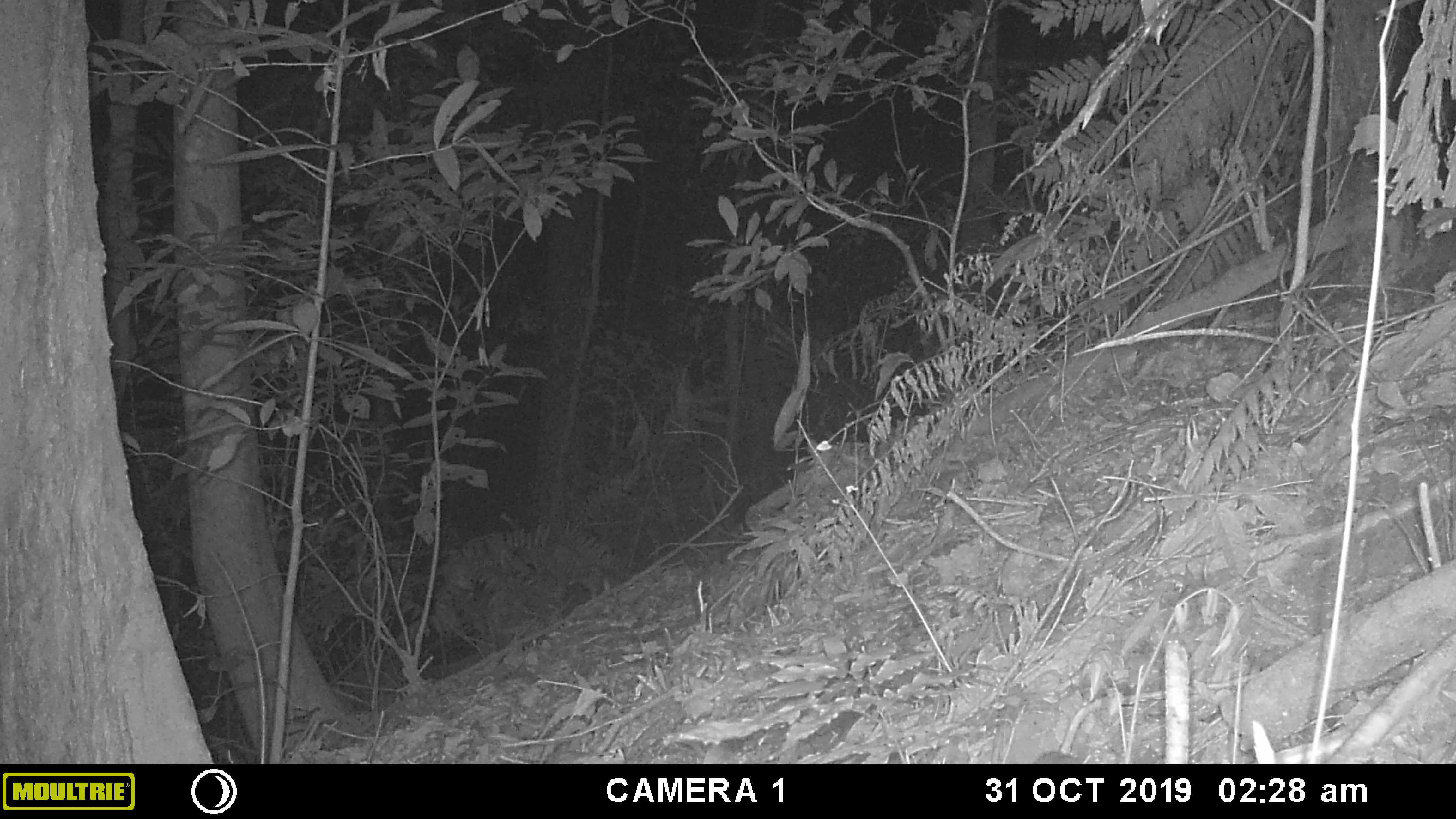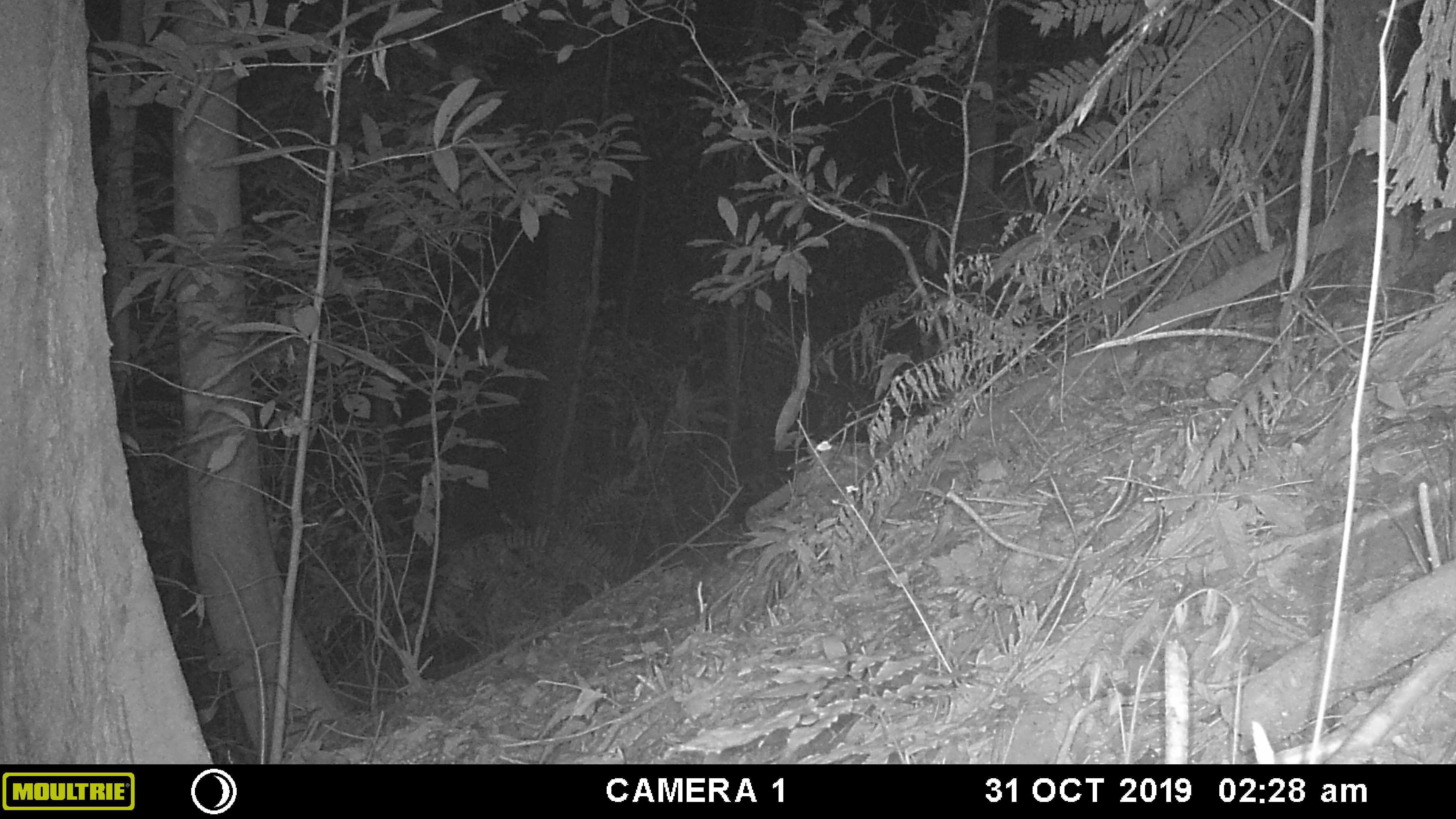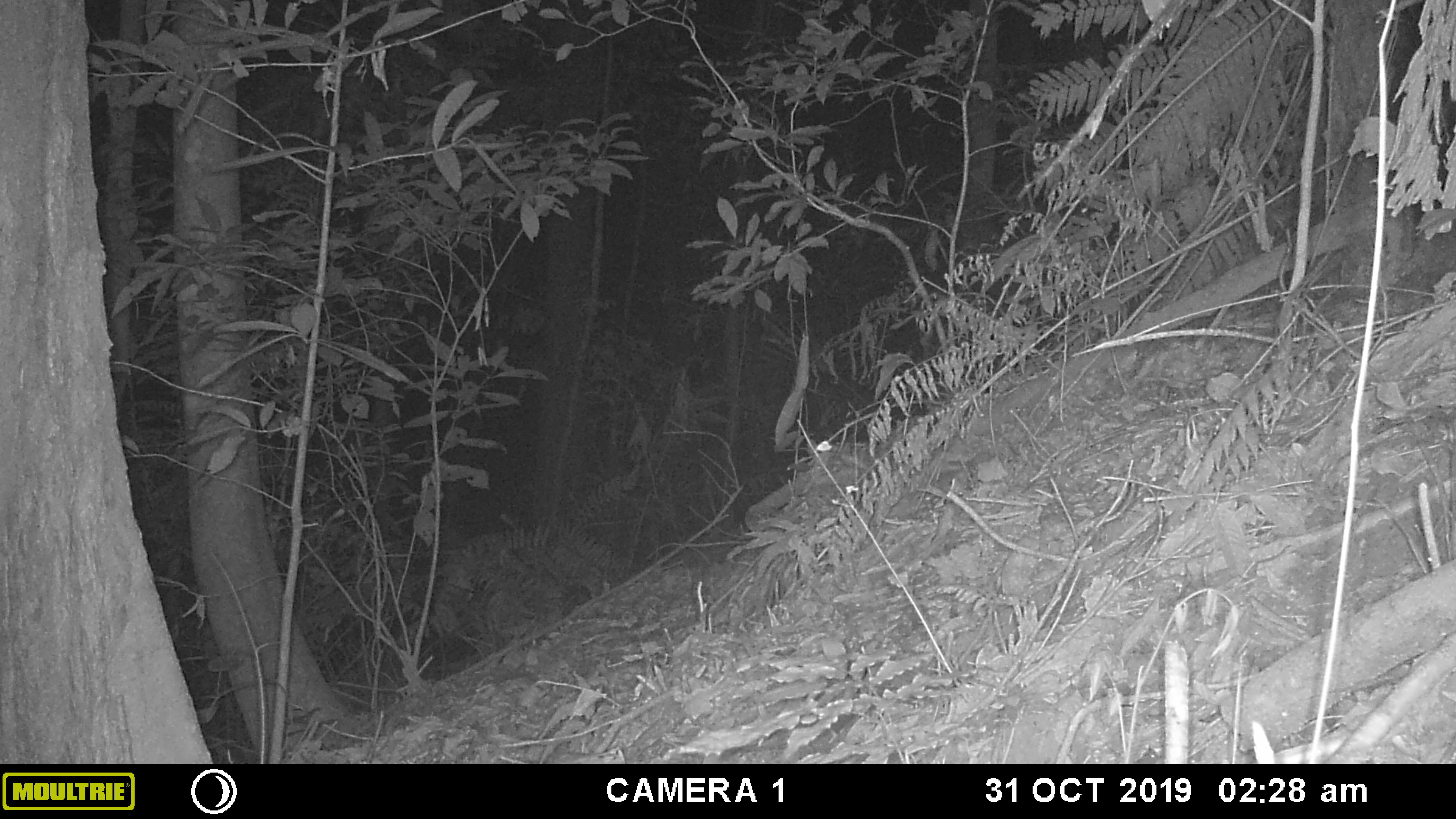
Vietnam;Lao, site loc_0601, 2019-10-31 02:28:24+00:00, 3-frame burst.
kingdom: Animalia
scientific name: Animalia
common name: animal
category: unidentified animal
Unidentified animal (animal) (Animalia). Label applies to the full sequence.